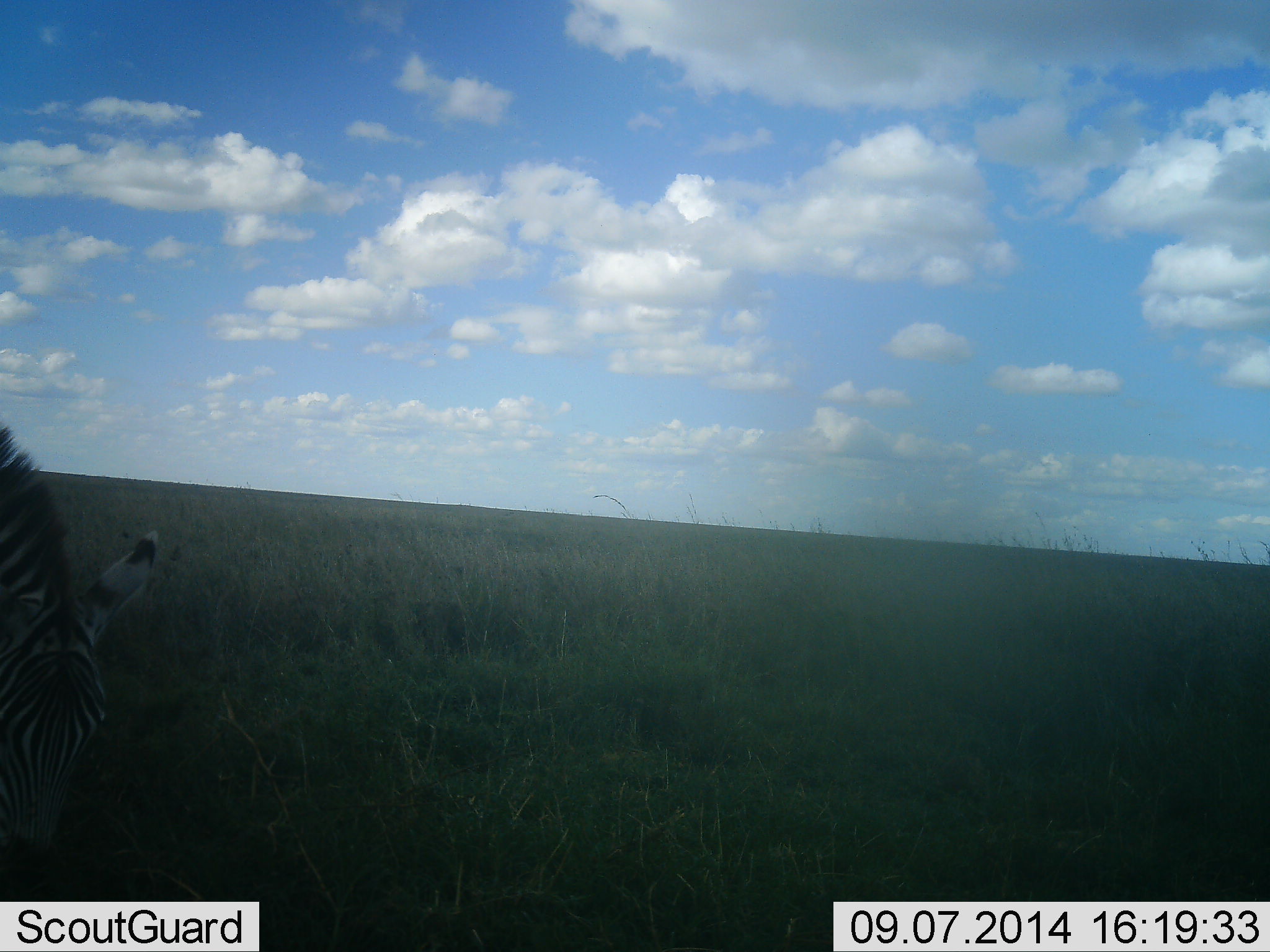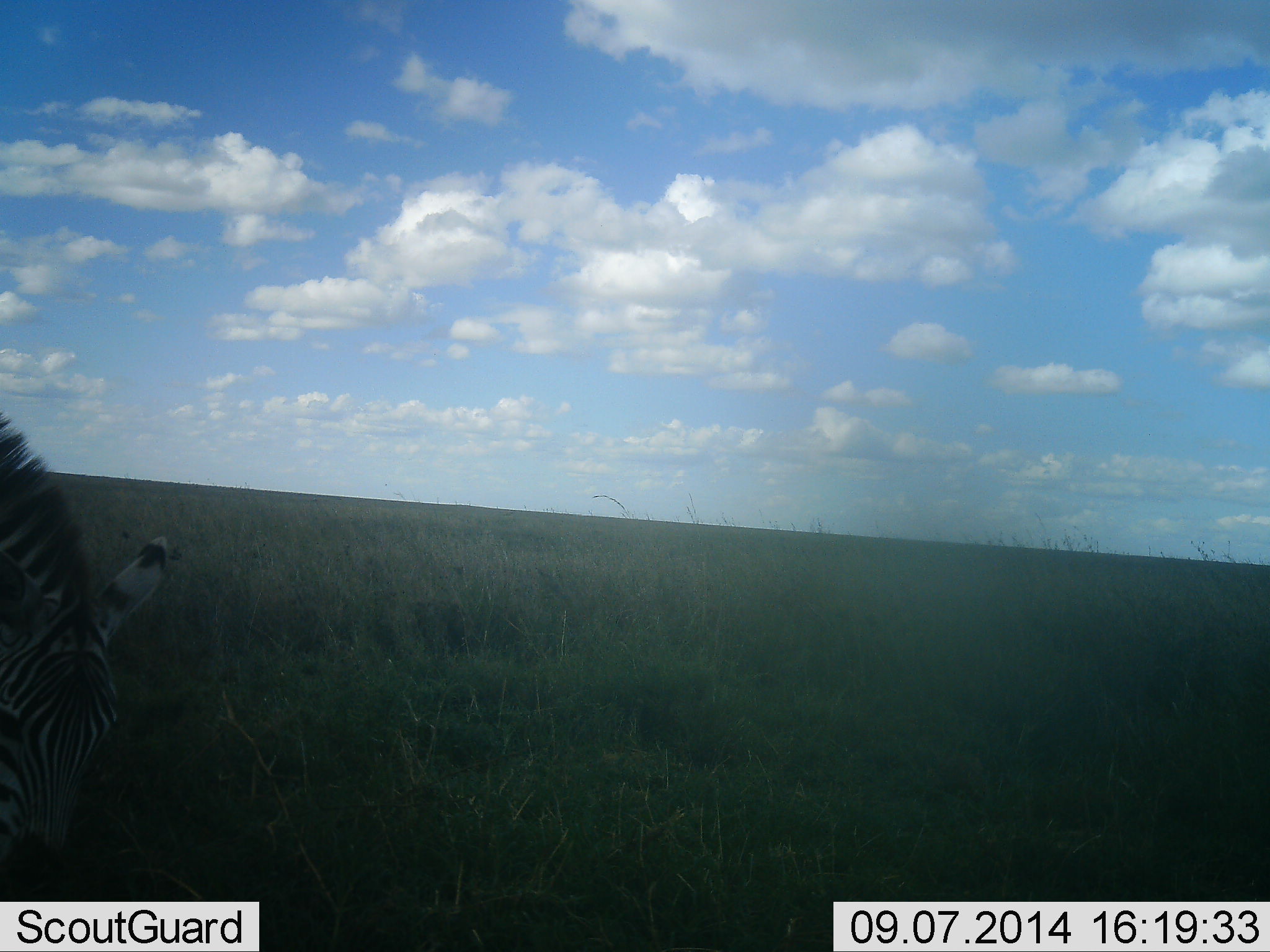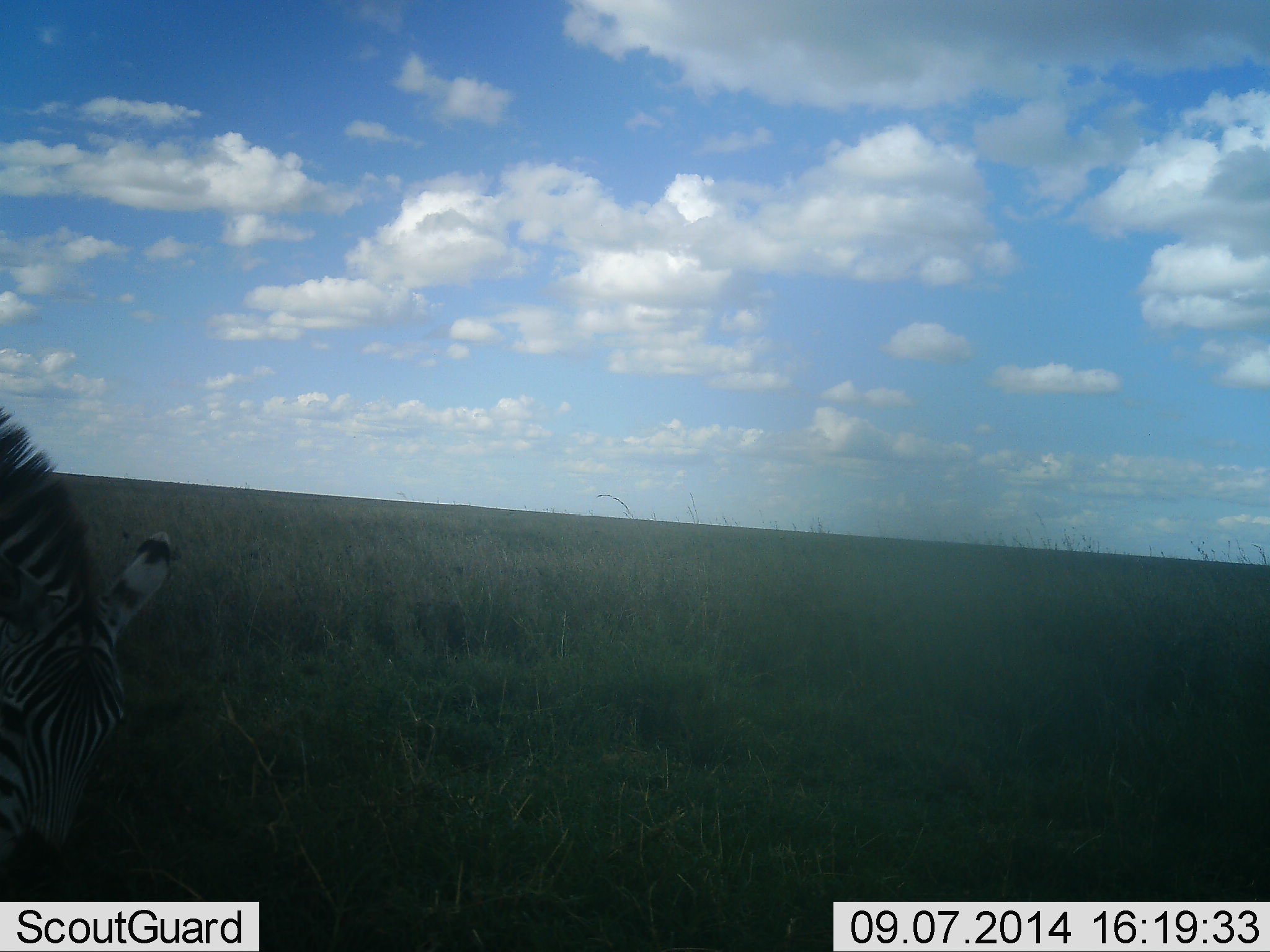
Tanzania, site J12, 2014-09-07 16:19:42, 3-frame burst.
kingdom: Animalia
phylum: Chordata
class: Mammalia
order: Perissodactyla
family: Equidae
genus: Equus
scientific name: Equus quagga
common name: plains zebra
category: zebra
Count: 1.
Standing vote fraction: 20%.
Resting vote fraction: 0%.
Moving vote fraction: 10%.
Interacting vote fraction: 0%.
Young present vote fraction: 0%.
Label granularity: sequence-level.